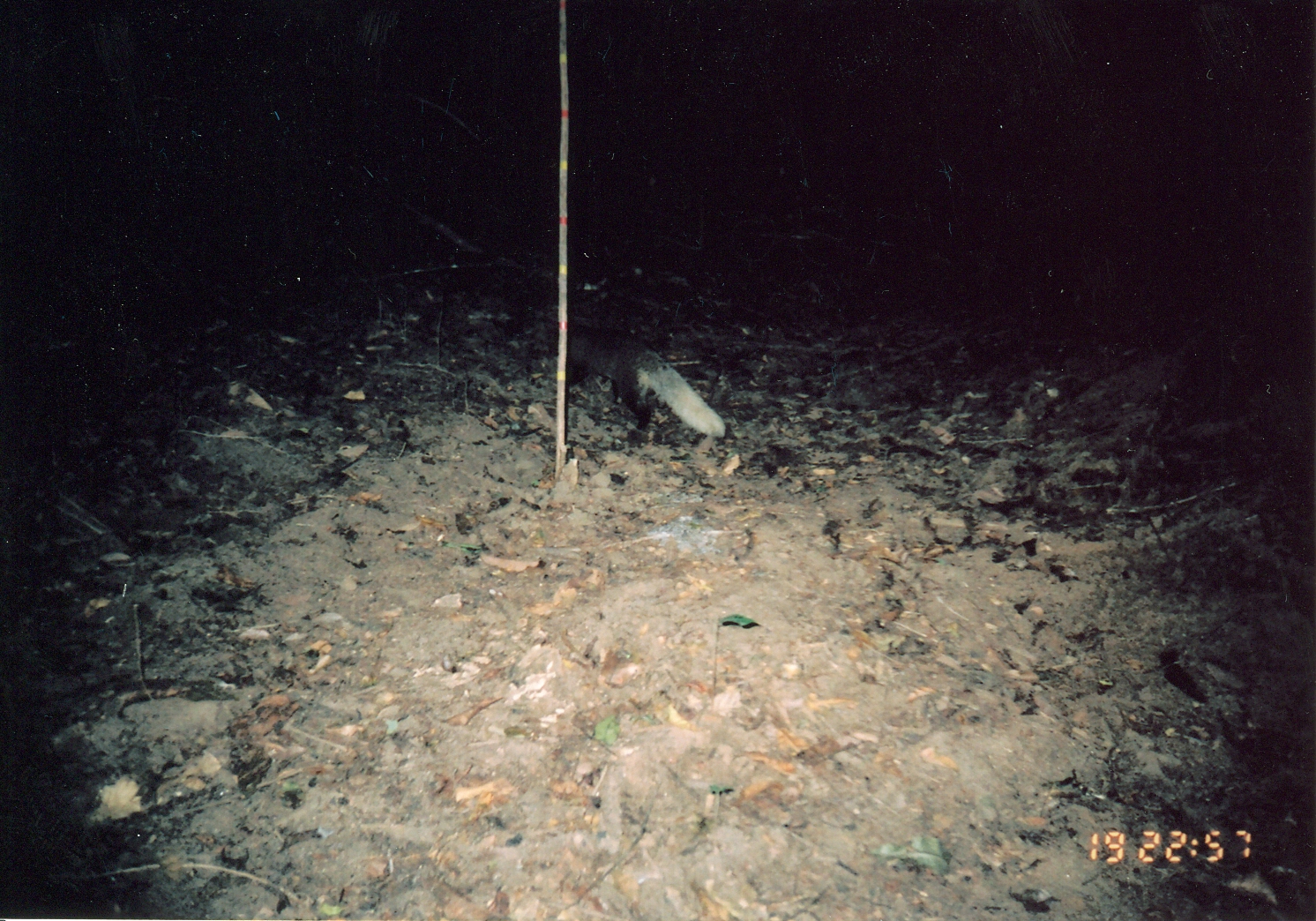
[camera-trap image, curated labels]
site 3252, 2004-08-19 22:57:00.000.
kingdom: Animalia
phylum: Chordata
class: Mammalia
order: Carnivora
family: Herpestidae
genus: Bdeogale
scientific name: Bdeogale jacksoni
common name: jackson's mongoose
Bdeogale jacksoni (jackson's mongoose), count 1.